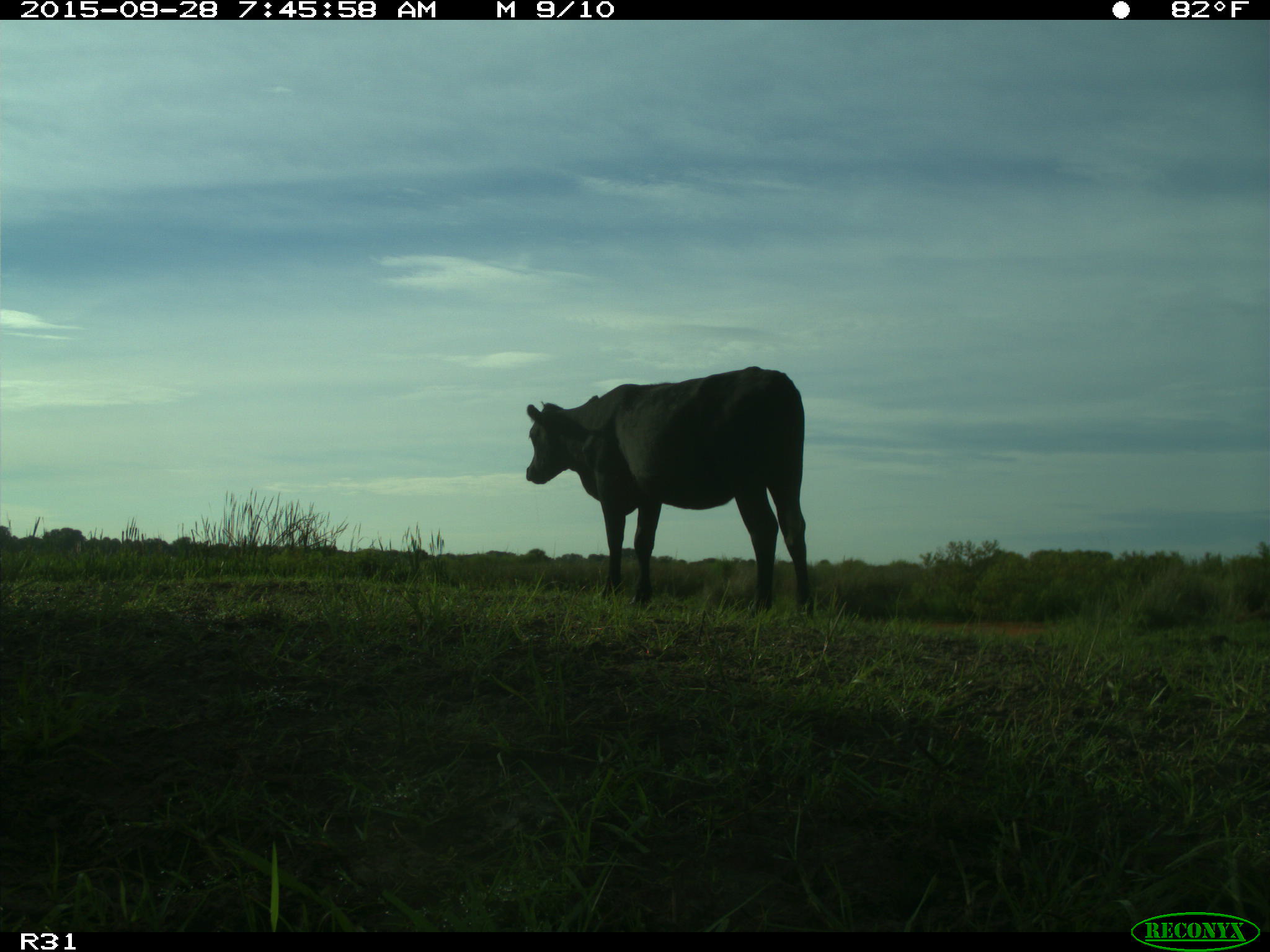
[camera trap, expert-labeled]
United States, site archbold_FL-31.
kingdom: Animalia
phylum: Chordata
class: Mammalia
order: Artiodactyla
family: Bovidae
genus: Bos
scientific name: Bos taurus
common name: domestic cow